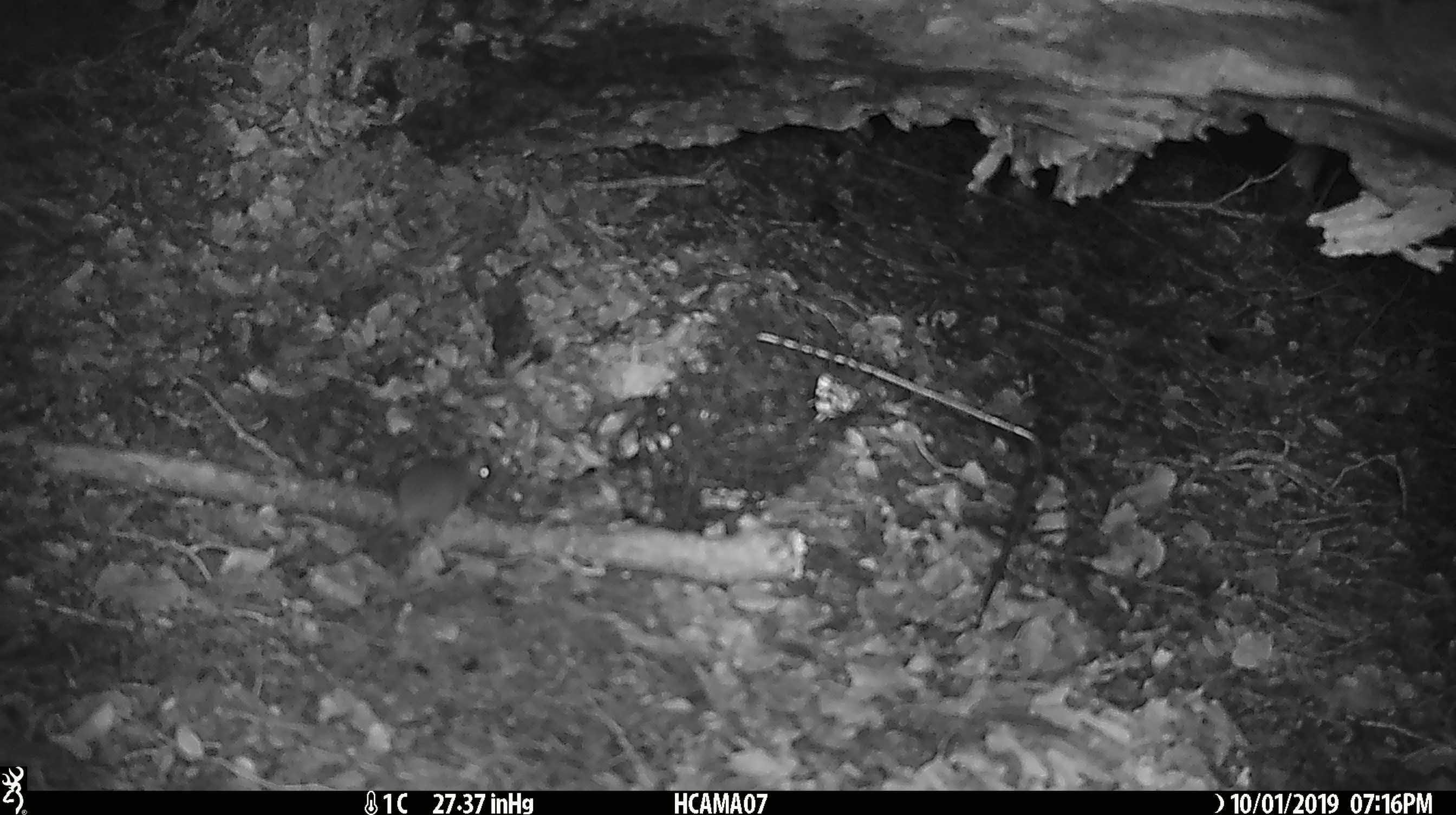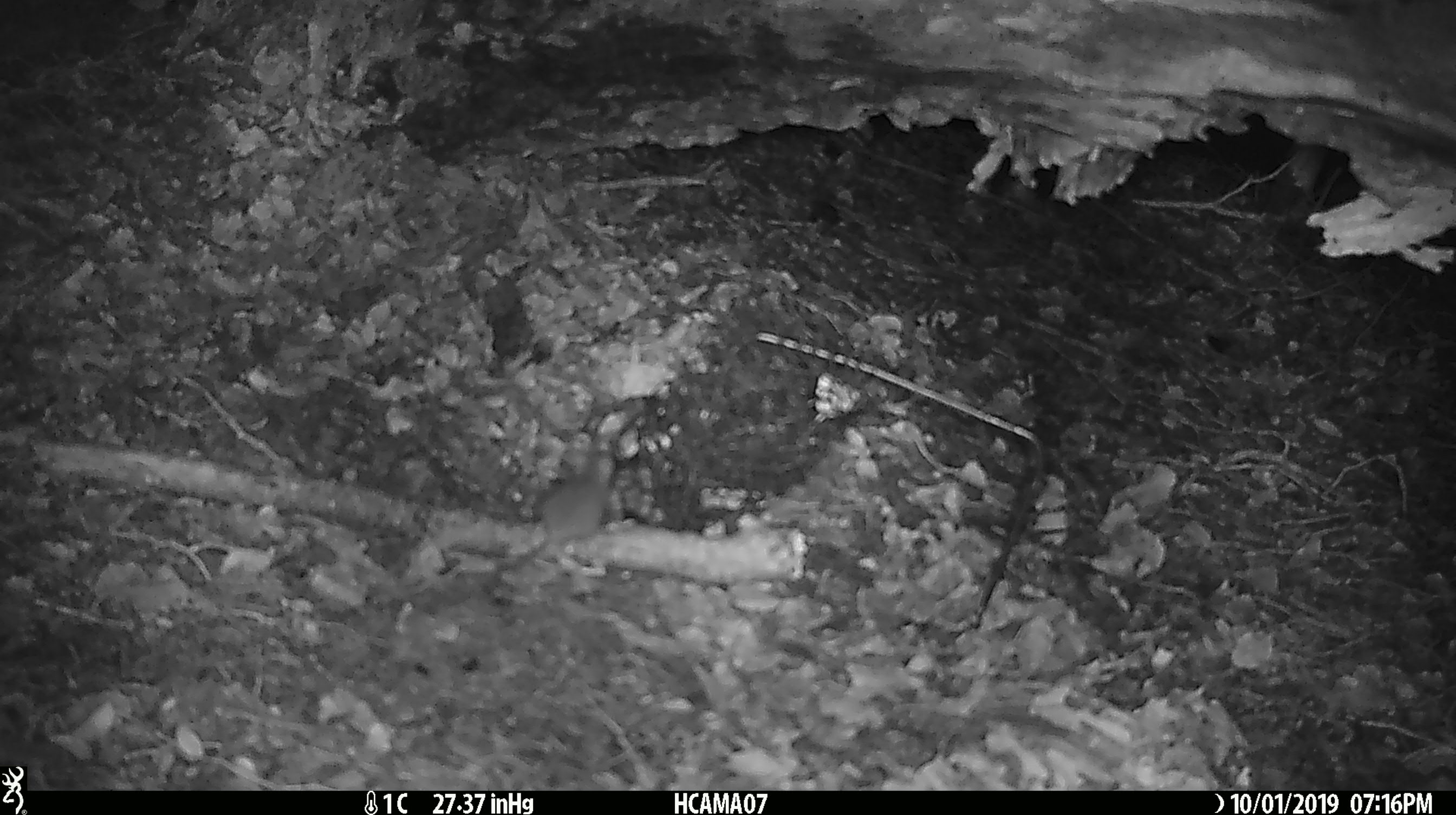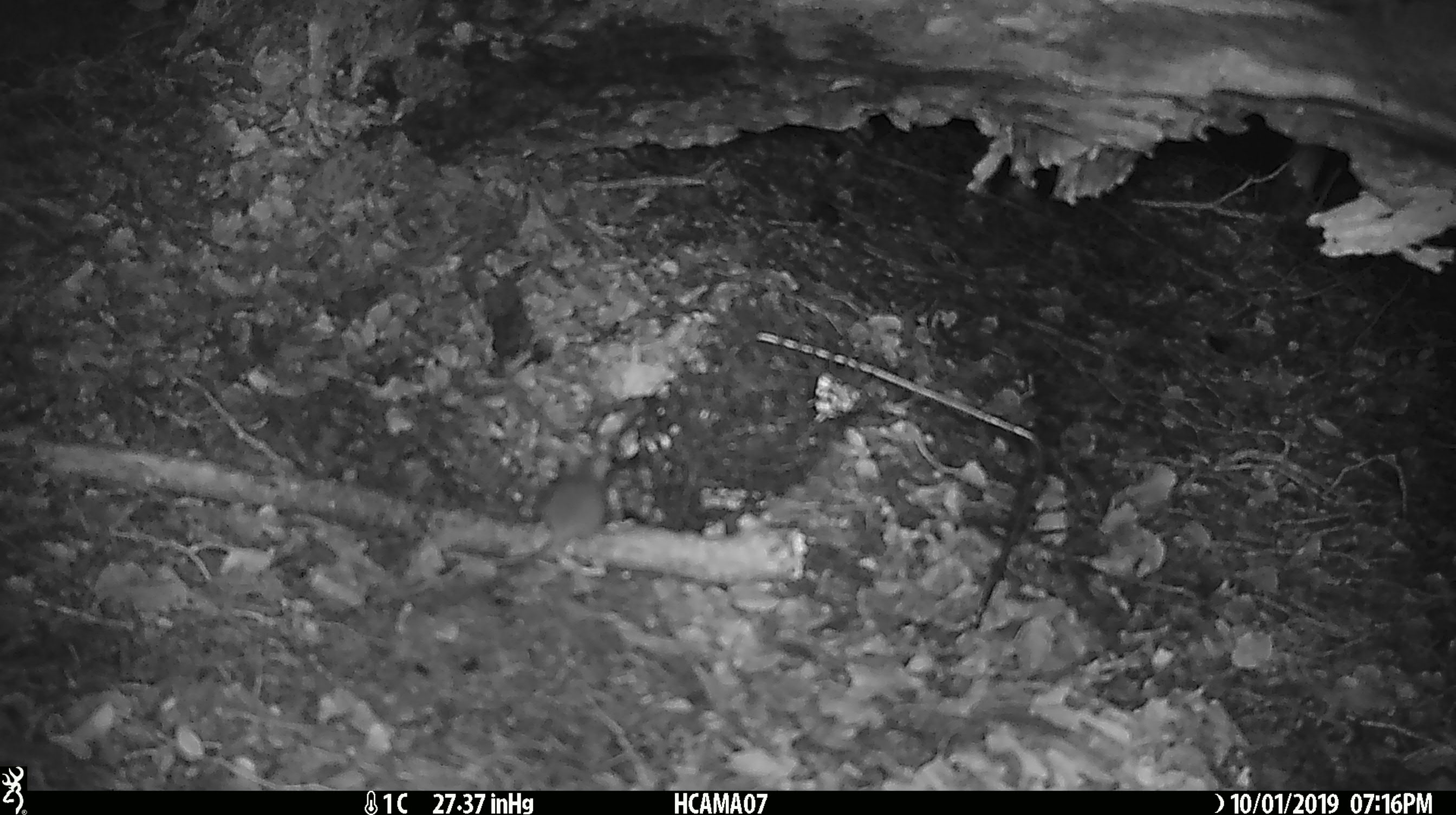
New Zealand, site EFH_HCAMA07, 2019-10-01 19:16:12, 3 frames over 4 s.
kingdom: Animalia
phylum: Chordata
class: Mammalia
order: Rodentia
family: Muridae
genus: Mus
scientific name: Mus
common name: mouse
Mouse (Mus).